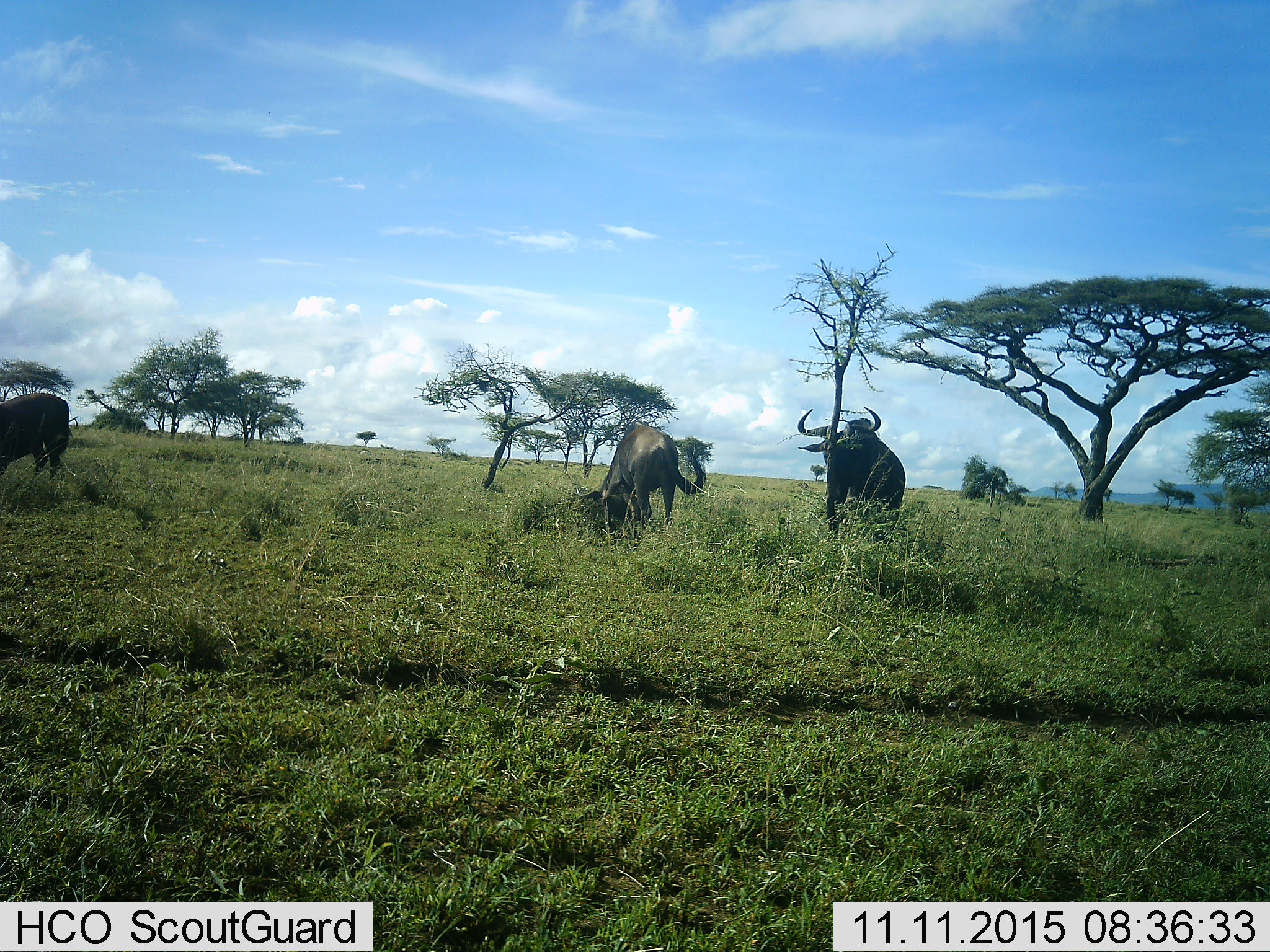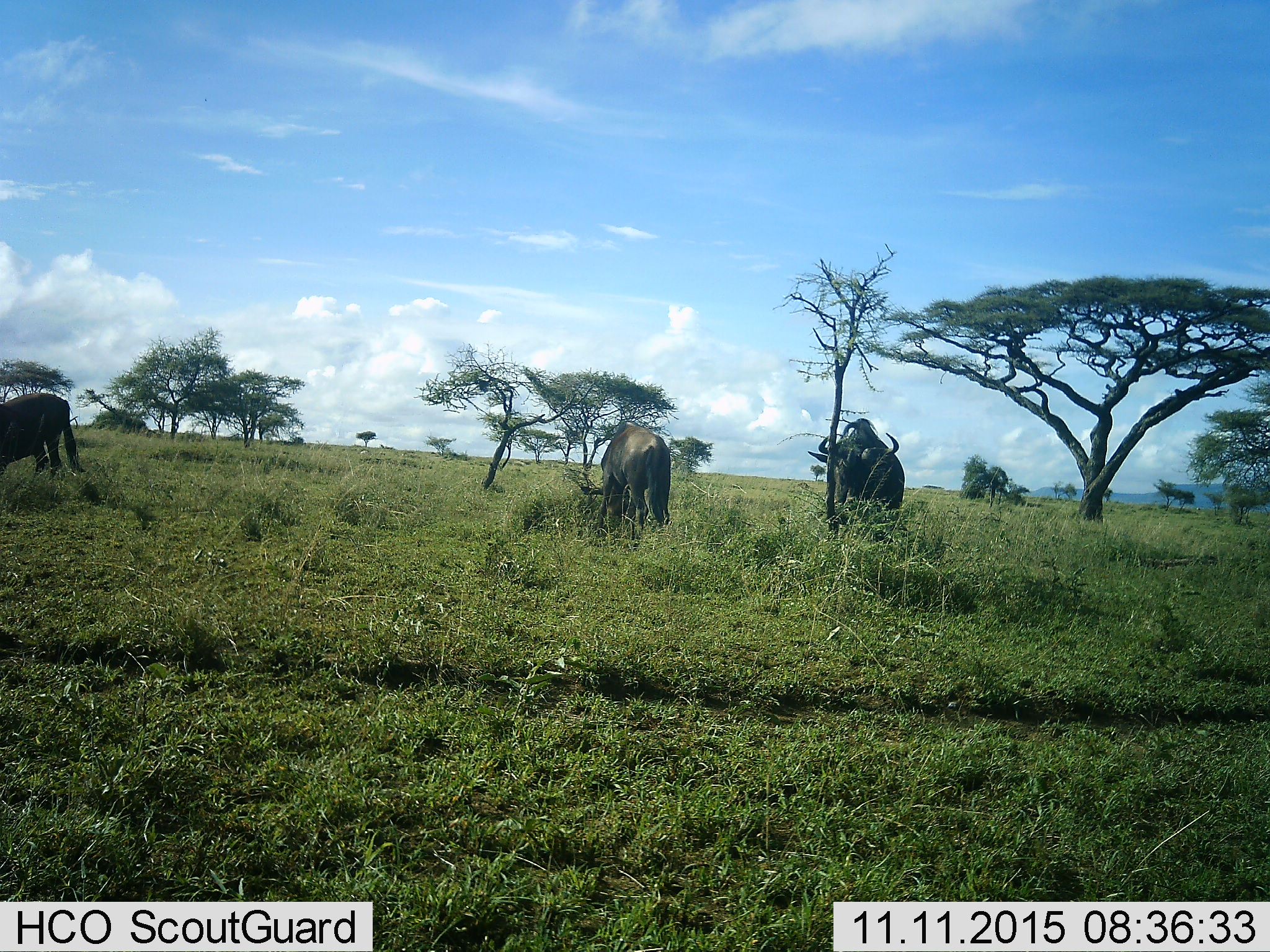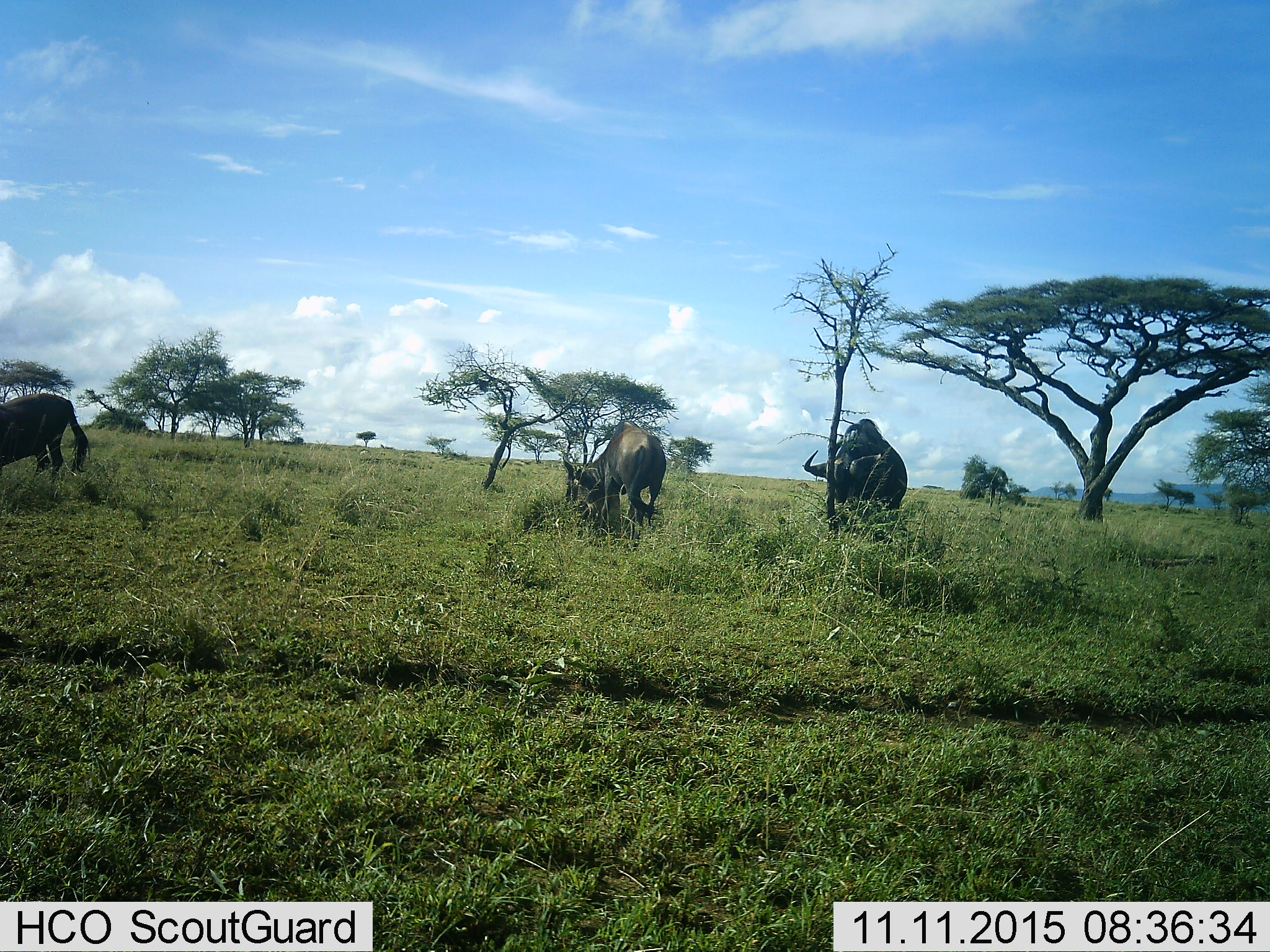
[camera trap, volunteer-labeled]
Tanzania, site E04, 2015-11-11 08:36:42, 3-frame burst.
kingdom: Animalia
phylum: Chordata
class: Mammalia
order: Artiodactyla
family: Bovidae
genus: Connochaetes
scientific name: Connochaetes taurinus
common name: blue wildebeest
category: wildebeest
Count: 3.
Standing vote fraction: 36%.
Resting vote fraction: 0%.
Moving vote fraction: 18%.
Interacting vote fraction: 0%.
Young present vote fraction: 0%.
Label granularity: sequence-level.